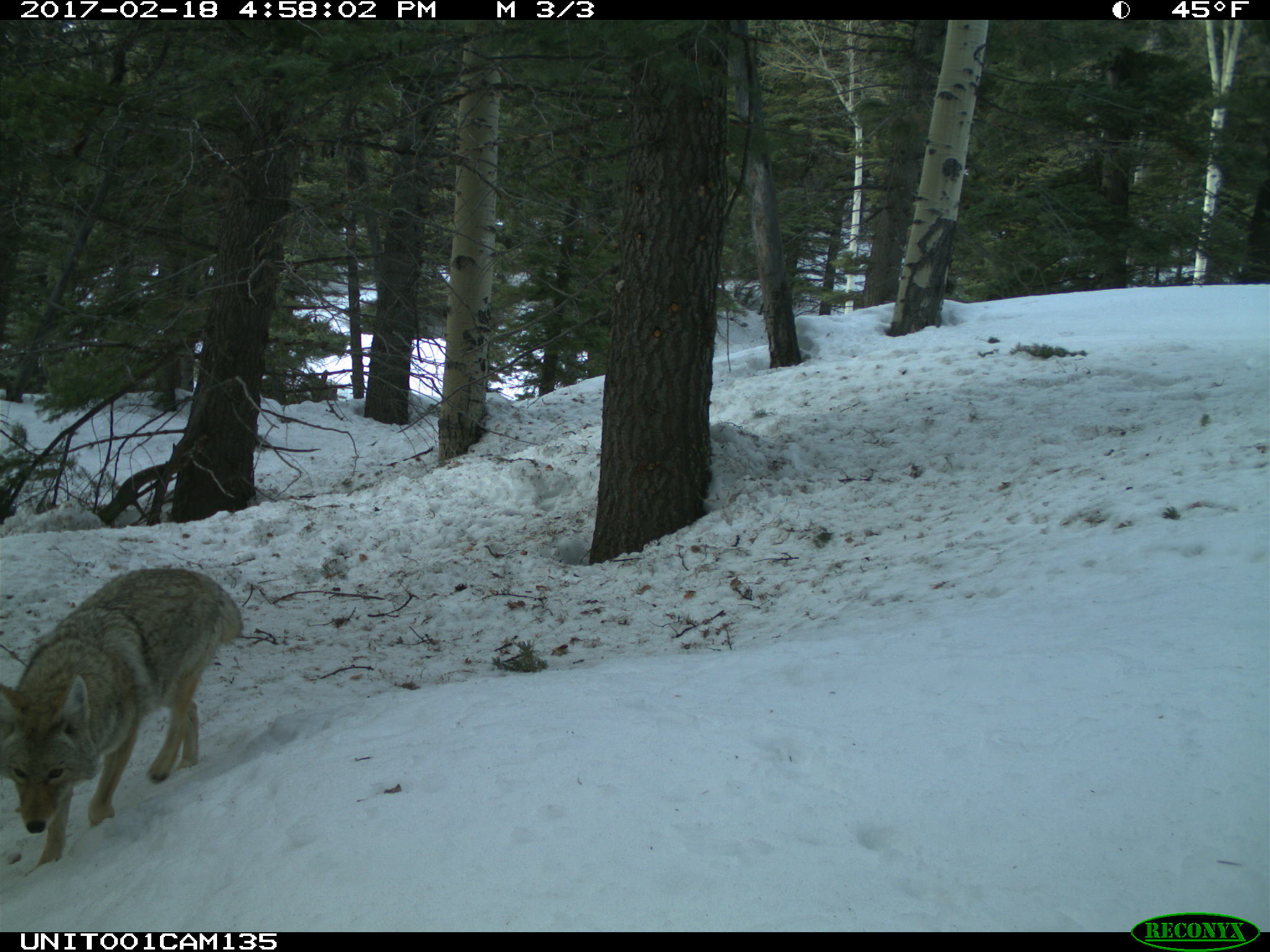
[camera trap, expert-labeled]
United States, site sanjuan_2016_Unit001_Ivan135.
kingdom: Animalia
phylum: Chordata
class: Mammalia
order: Carnivora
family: Canidae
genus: Canis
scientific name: Canis latrans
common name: coyote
Canis latrans (coyote).